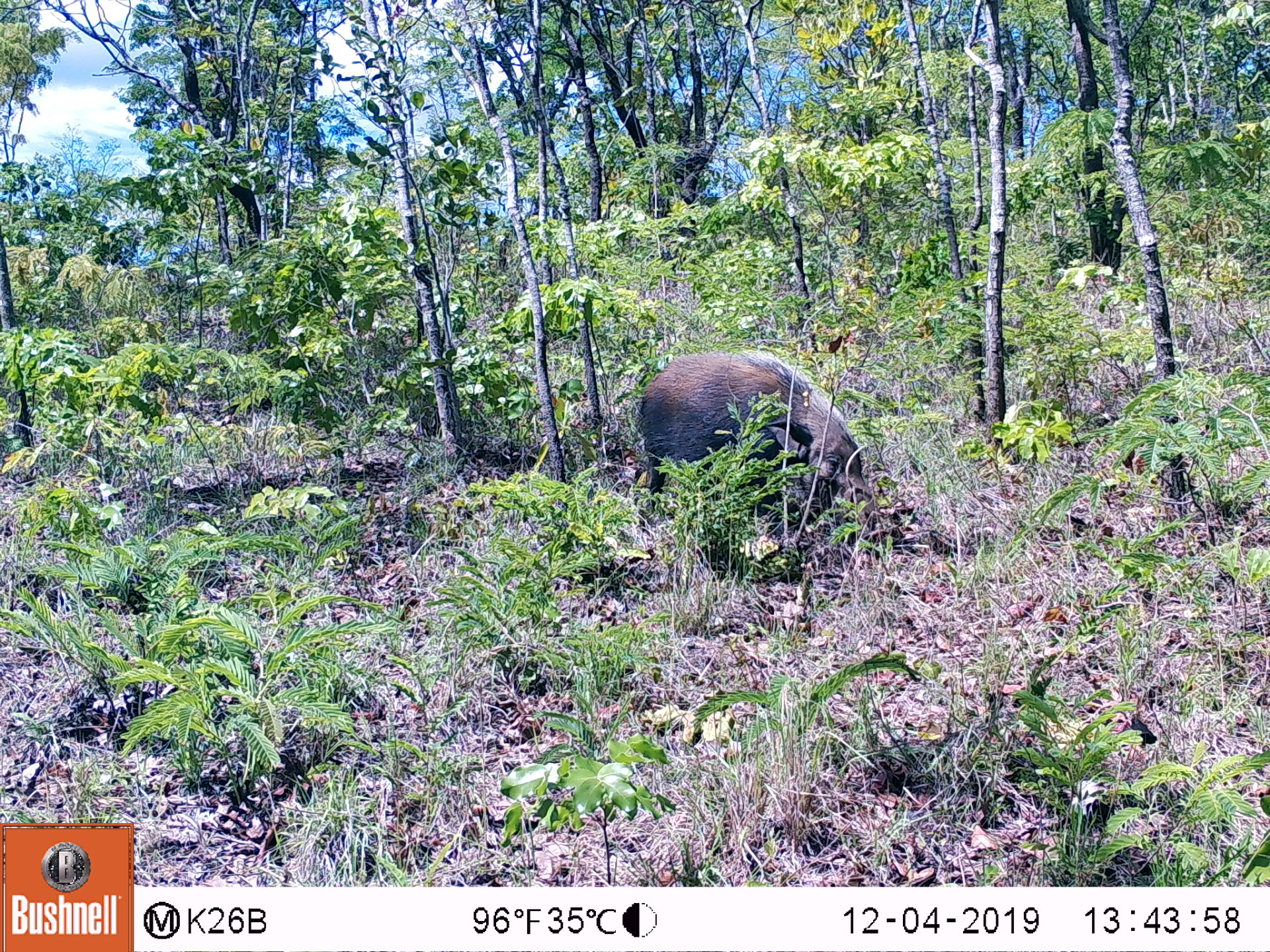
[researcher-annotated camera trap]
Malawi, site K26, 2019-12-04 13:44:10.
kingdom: Animalia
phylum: Chordata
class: Mammalia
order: Artiodactyla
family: Suidae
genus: Potamochoerus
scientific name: Potamochoerus larvatus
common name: bushpig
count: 1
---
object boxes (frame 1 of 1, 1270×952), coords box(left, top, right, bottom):
bushpig: box(633, 340, 879, 544)